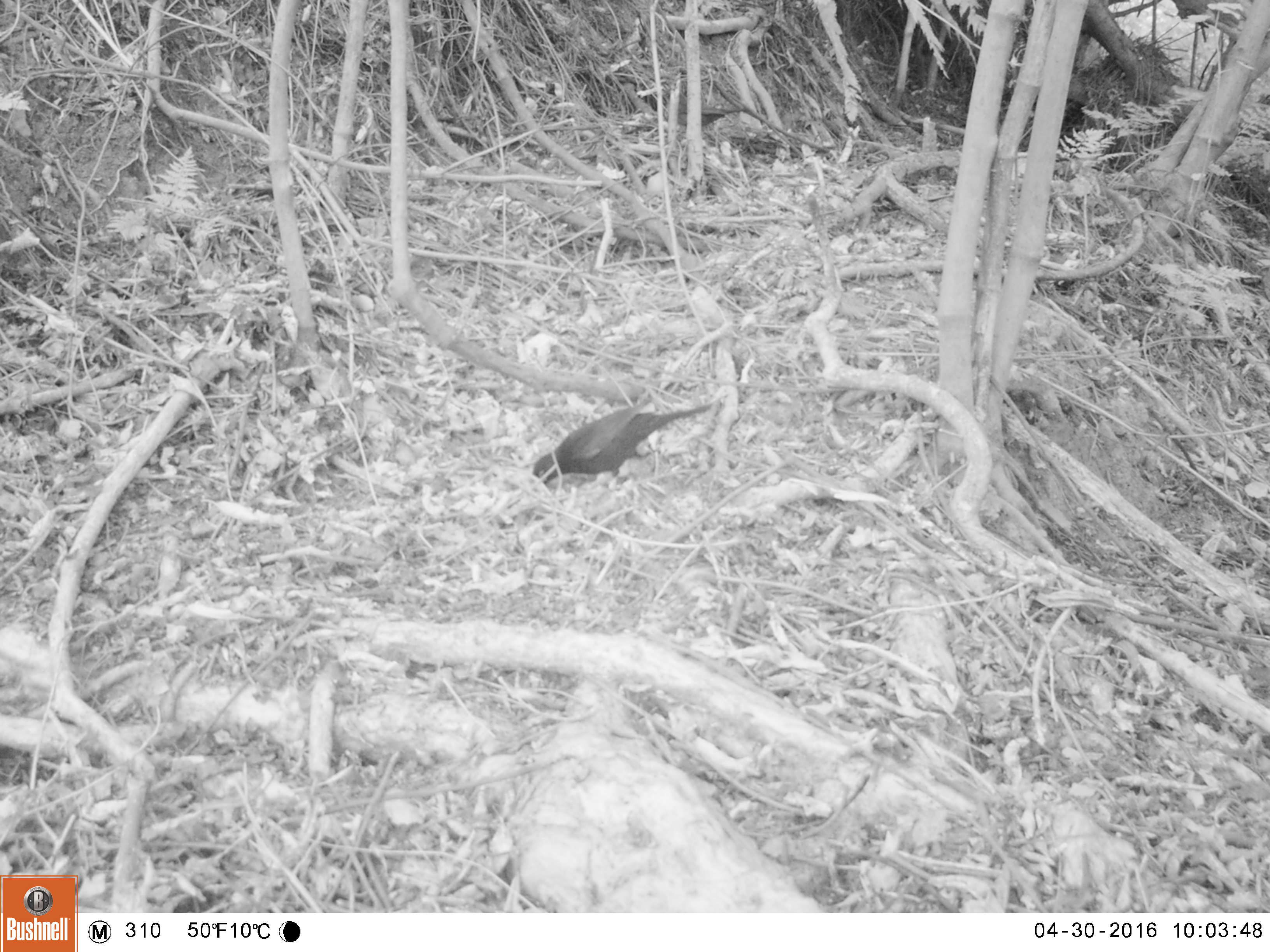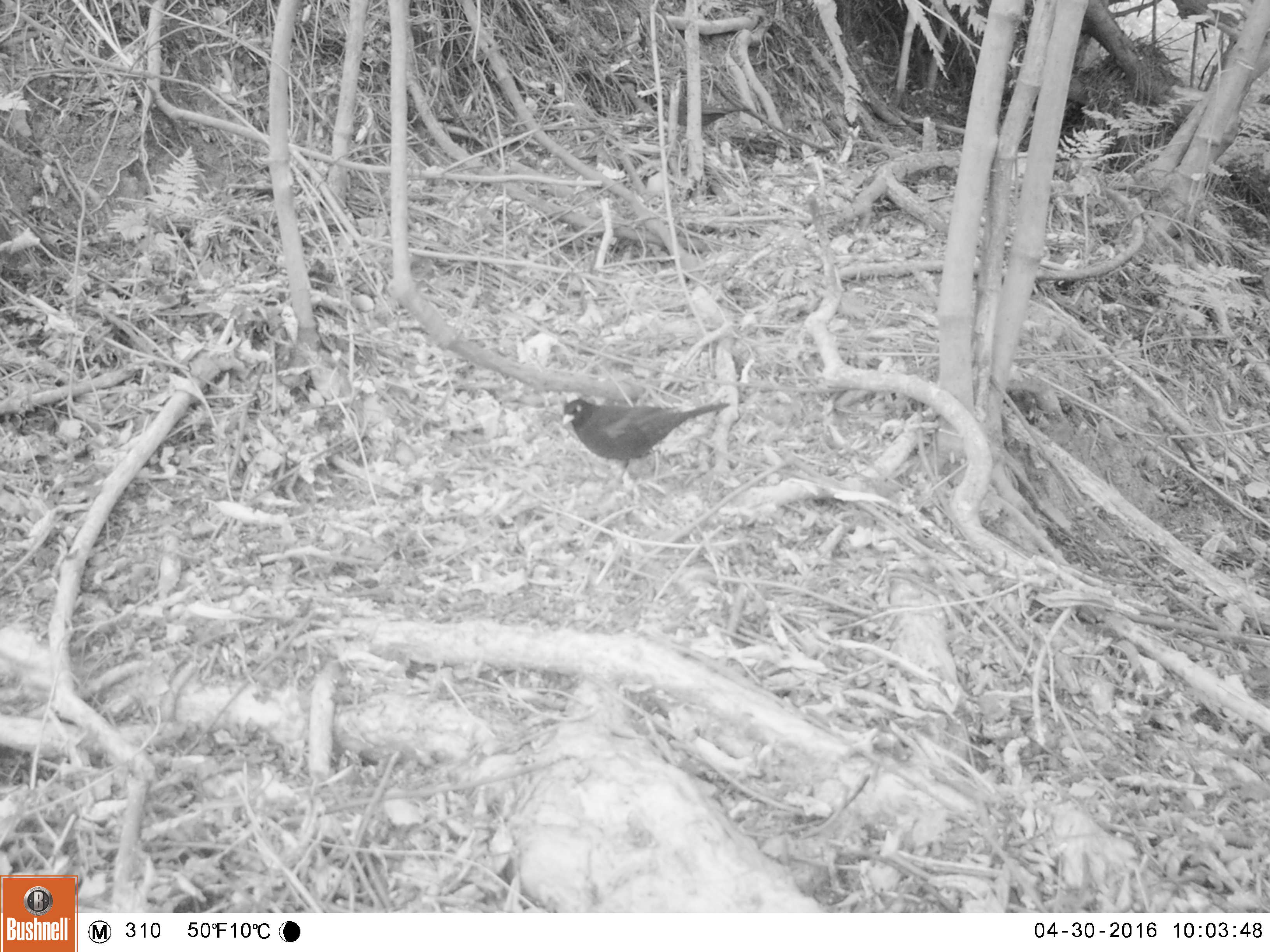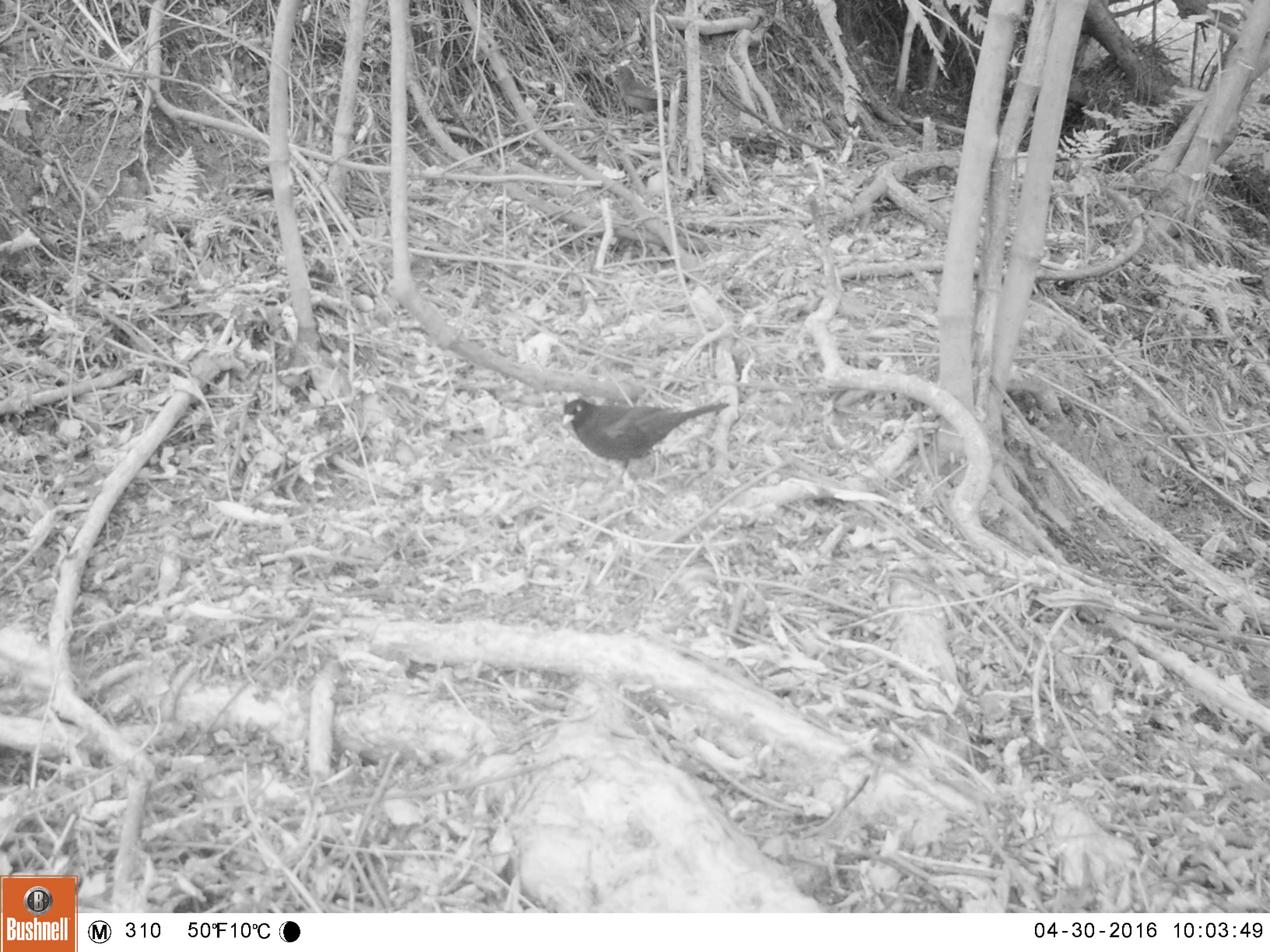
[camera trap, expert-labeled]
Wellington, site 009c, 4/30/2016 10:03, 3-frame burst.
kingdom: Animalia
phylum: Chordata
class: Aves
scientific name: Aves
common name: bird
Bird (Aves).